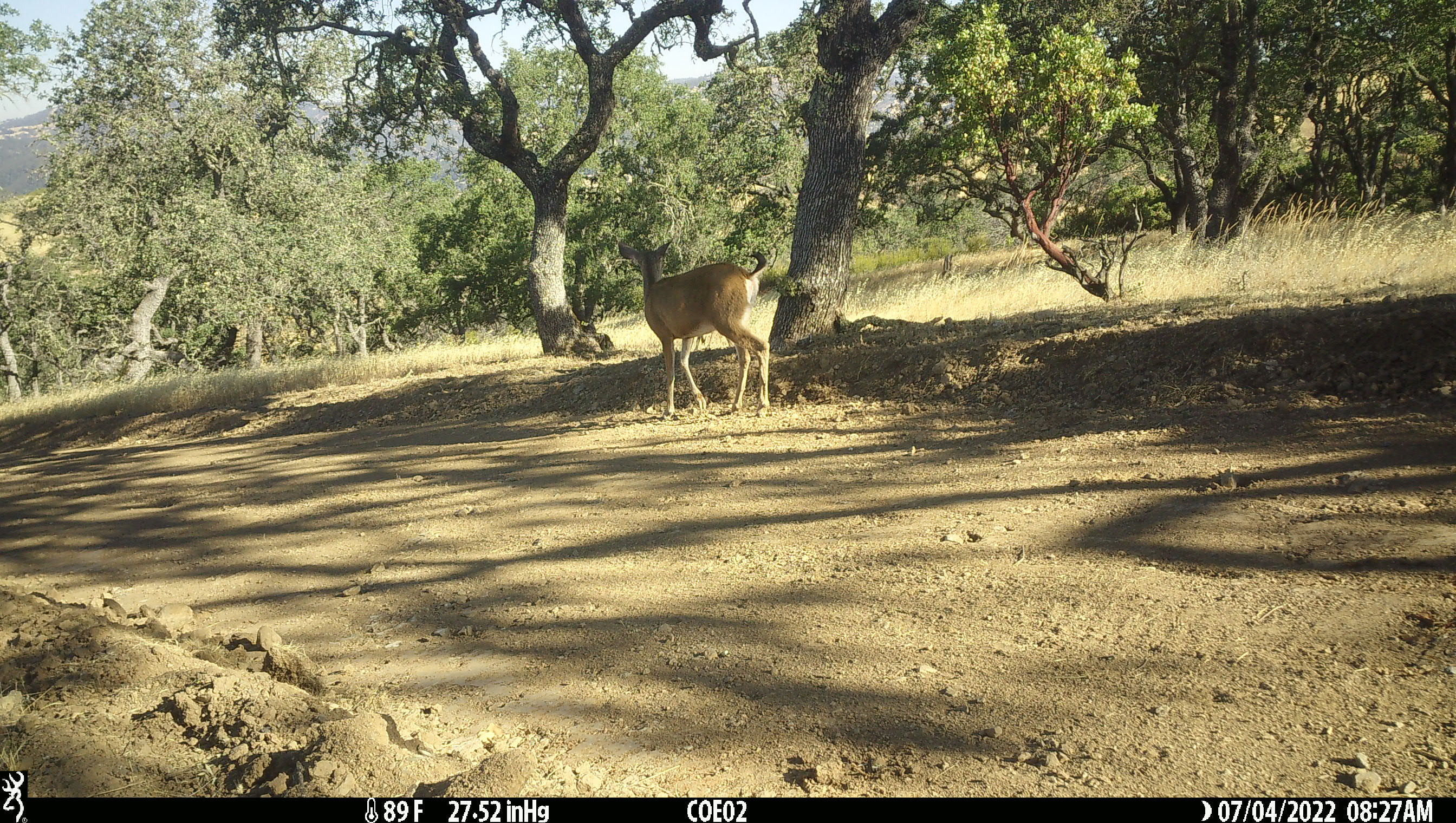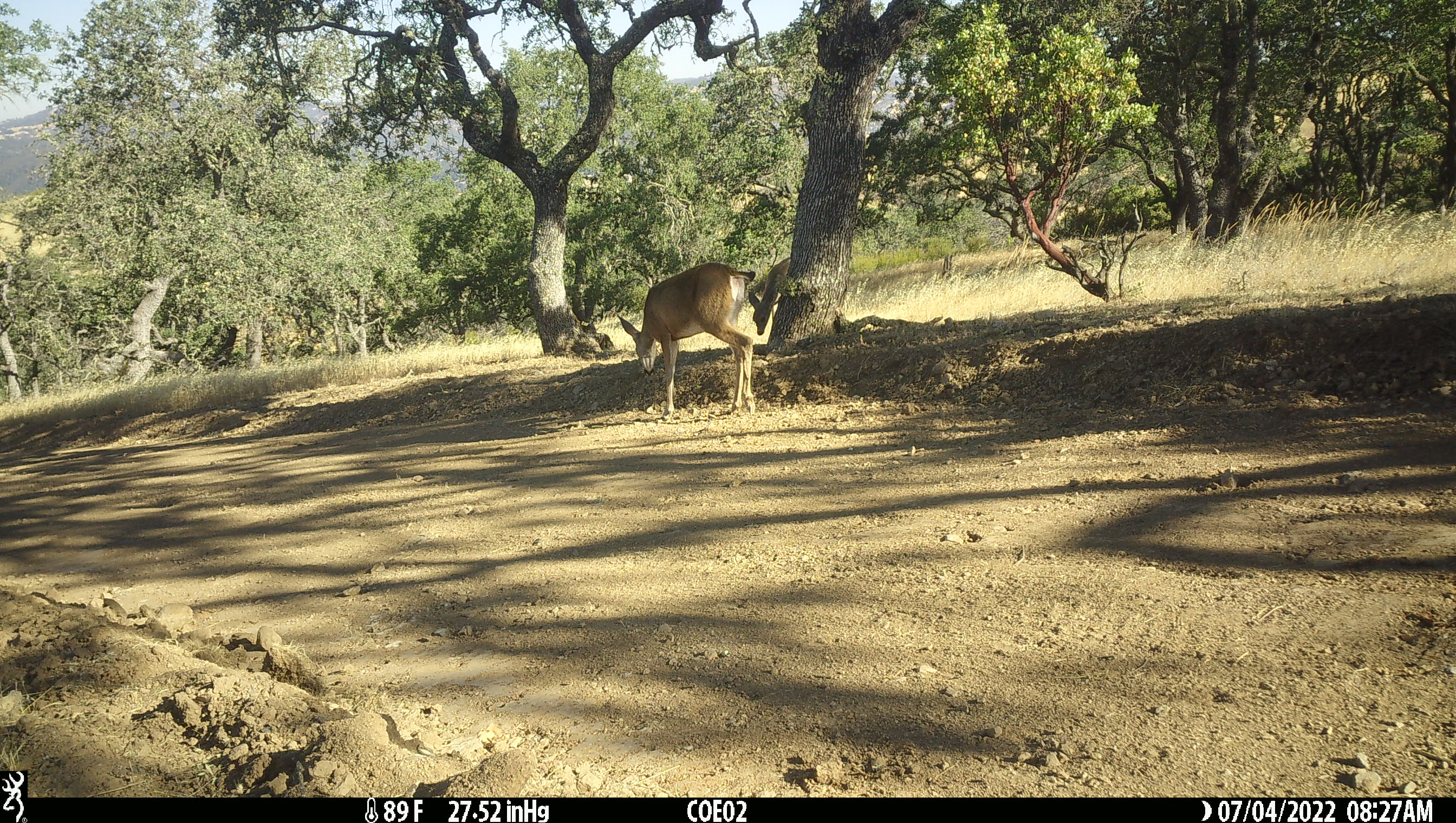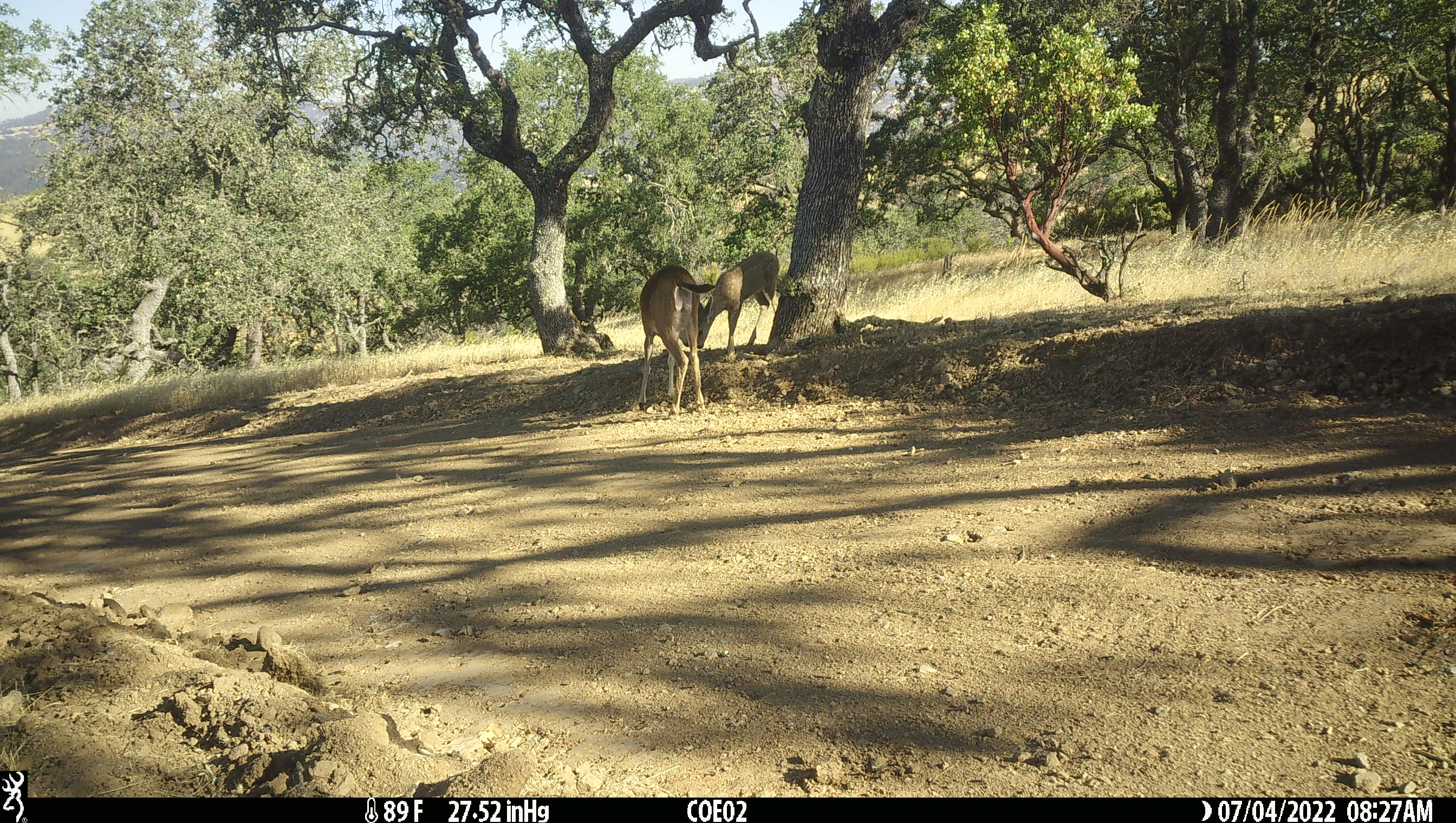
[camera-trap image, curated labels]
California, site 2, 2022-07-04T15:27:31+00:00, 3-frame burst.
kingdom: Animalia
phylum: Chordata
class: Mammalia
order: Artiodactyla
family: Cervidae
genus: Odocoileus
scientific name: Odocoileus hemionus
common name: mule deer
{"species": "mule deer (Odocoileus hemionus)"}